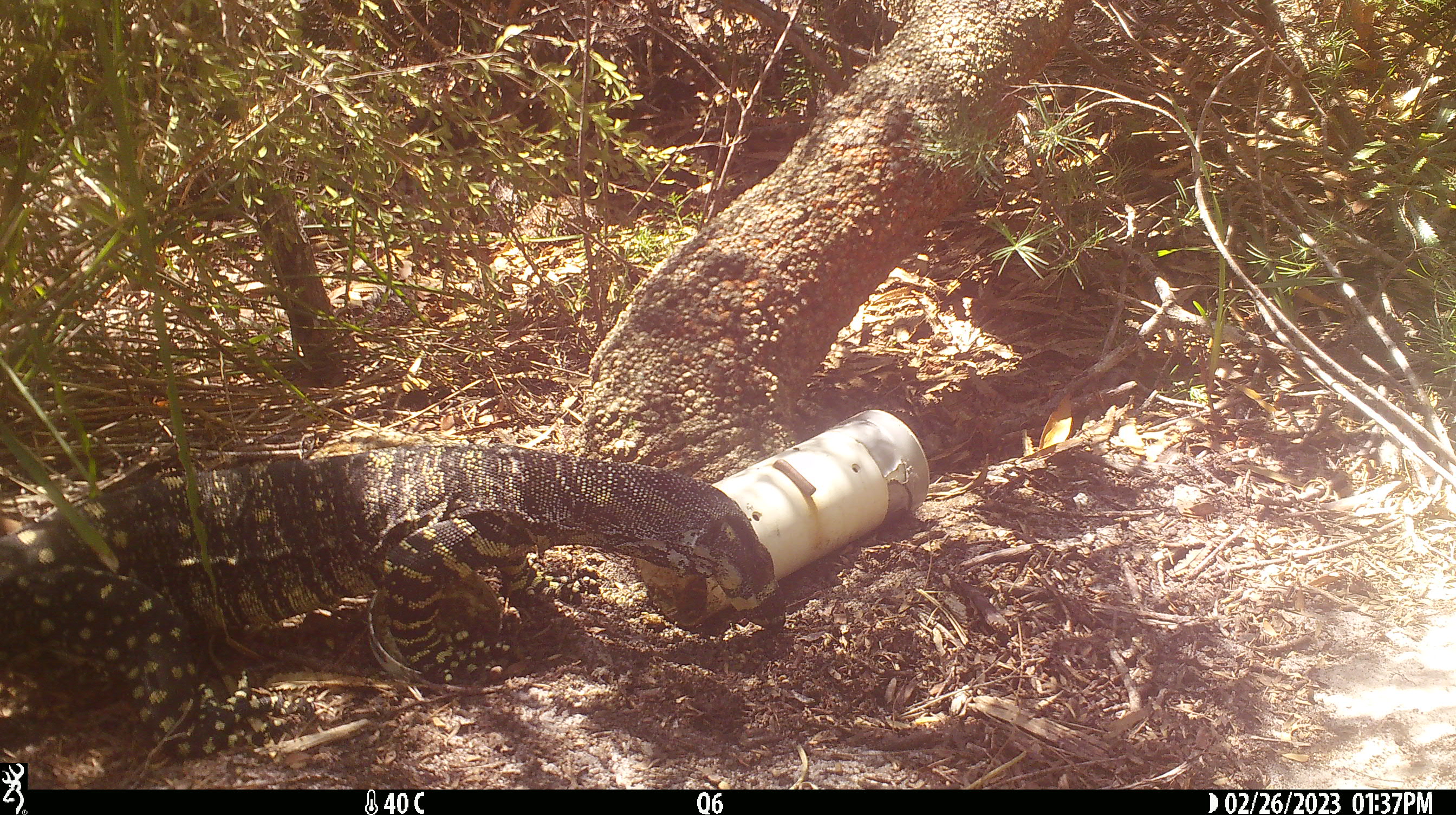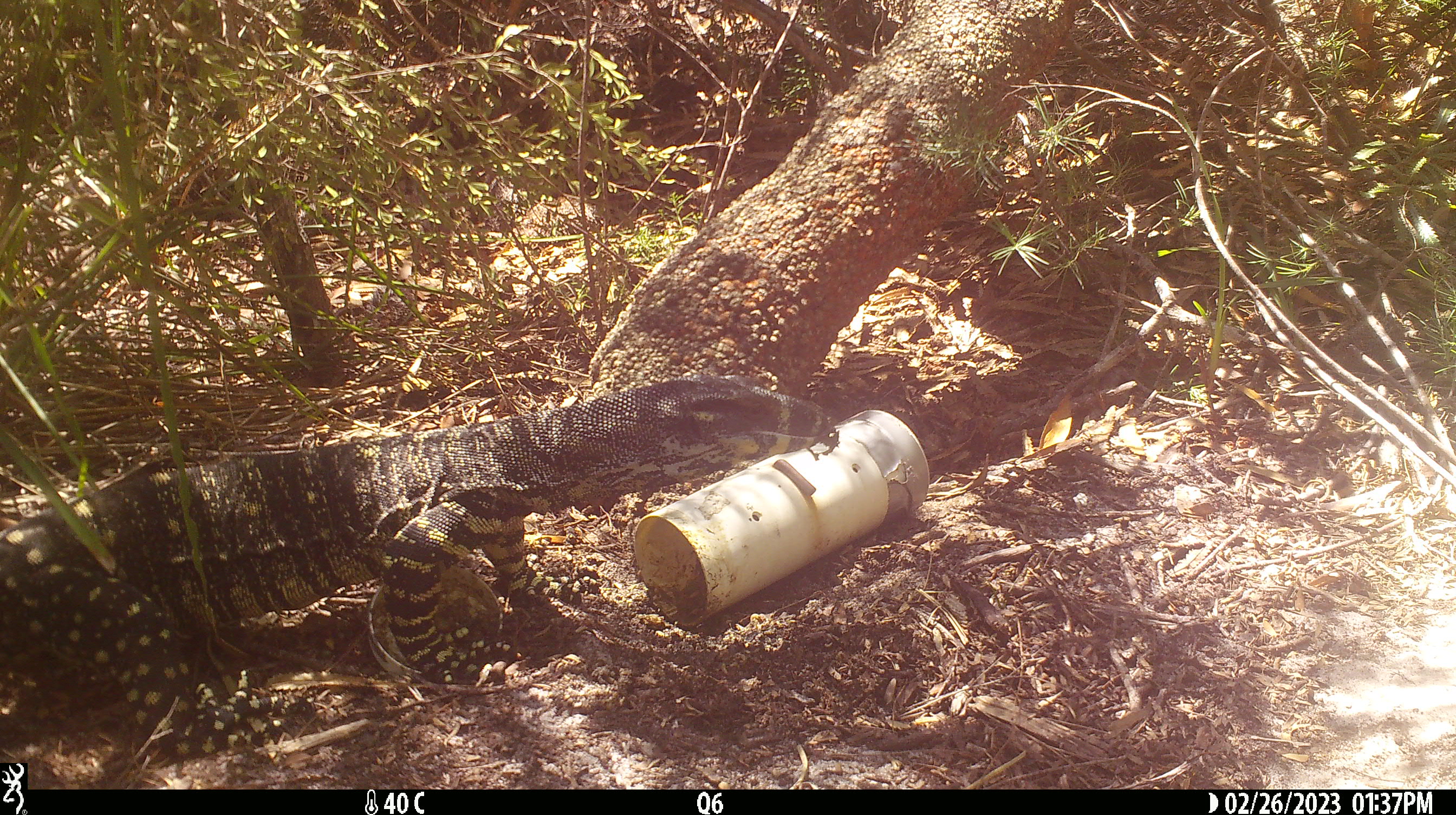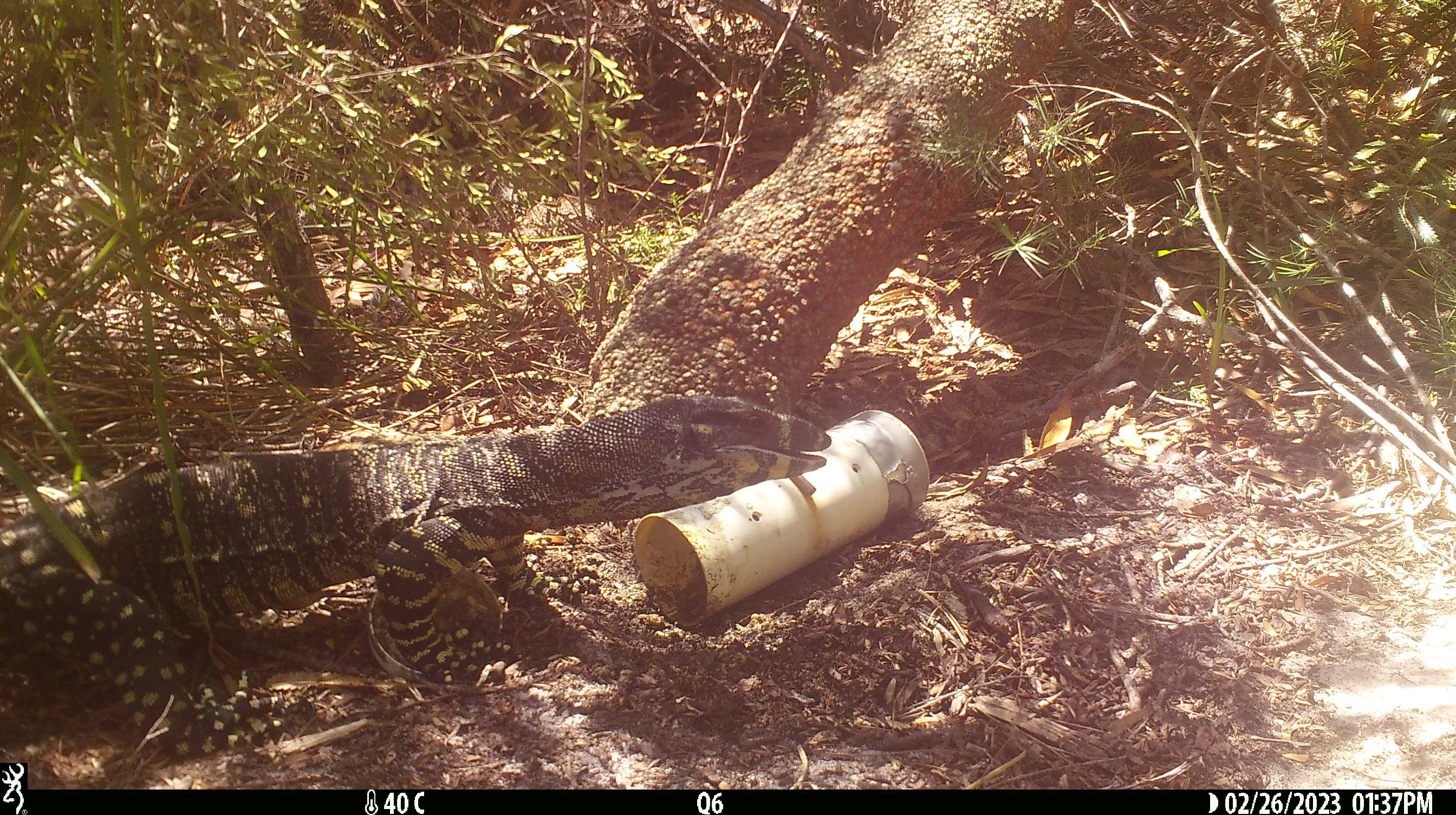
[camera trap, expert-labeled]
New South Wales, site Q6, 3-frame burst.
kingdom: Animalia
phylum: Chordata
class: Reptilia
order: Squamata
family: Varanidae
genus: Varanus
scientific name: Varanus varius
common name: lace monitor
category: goanna